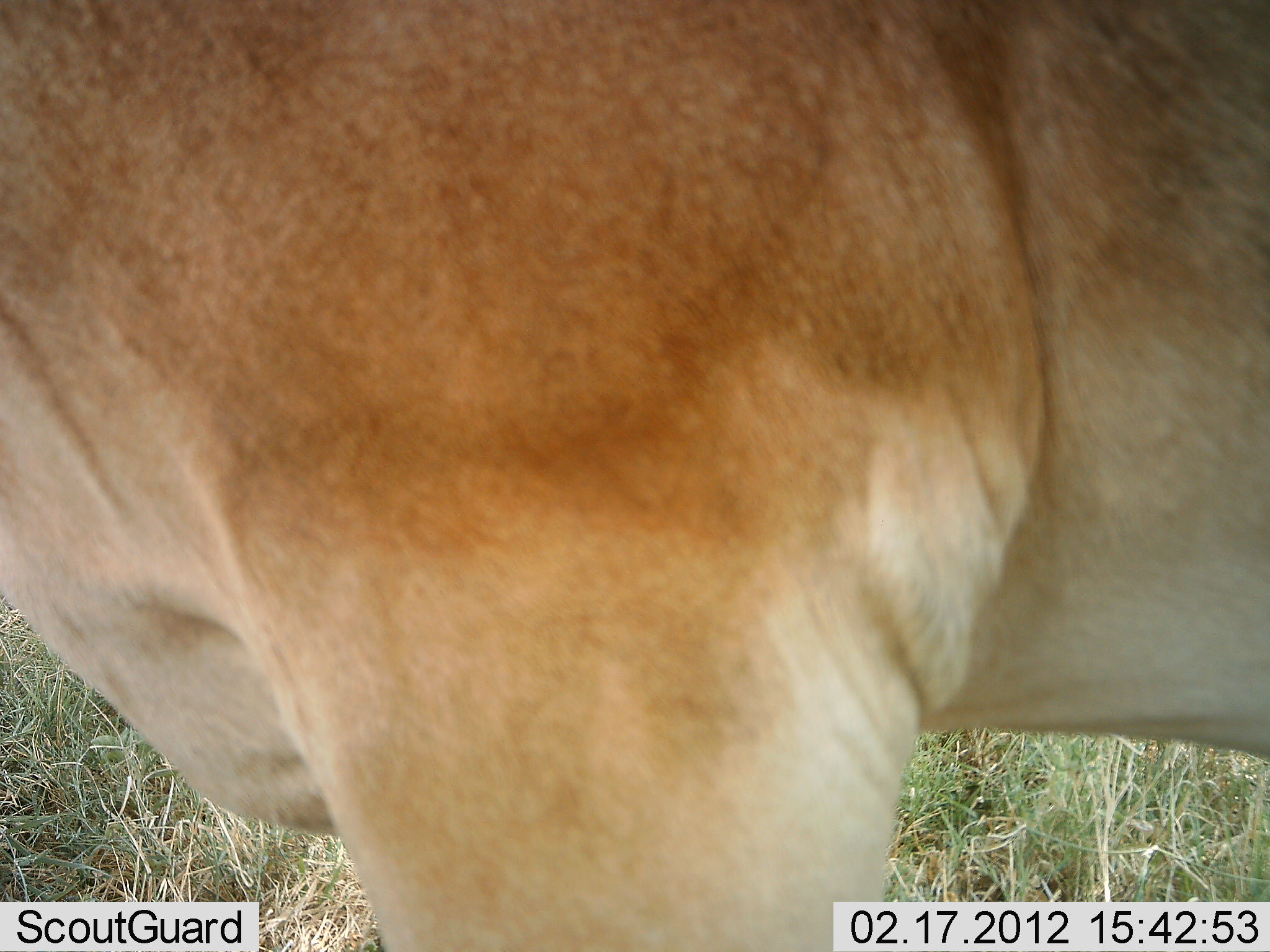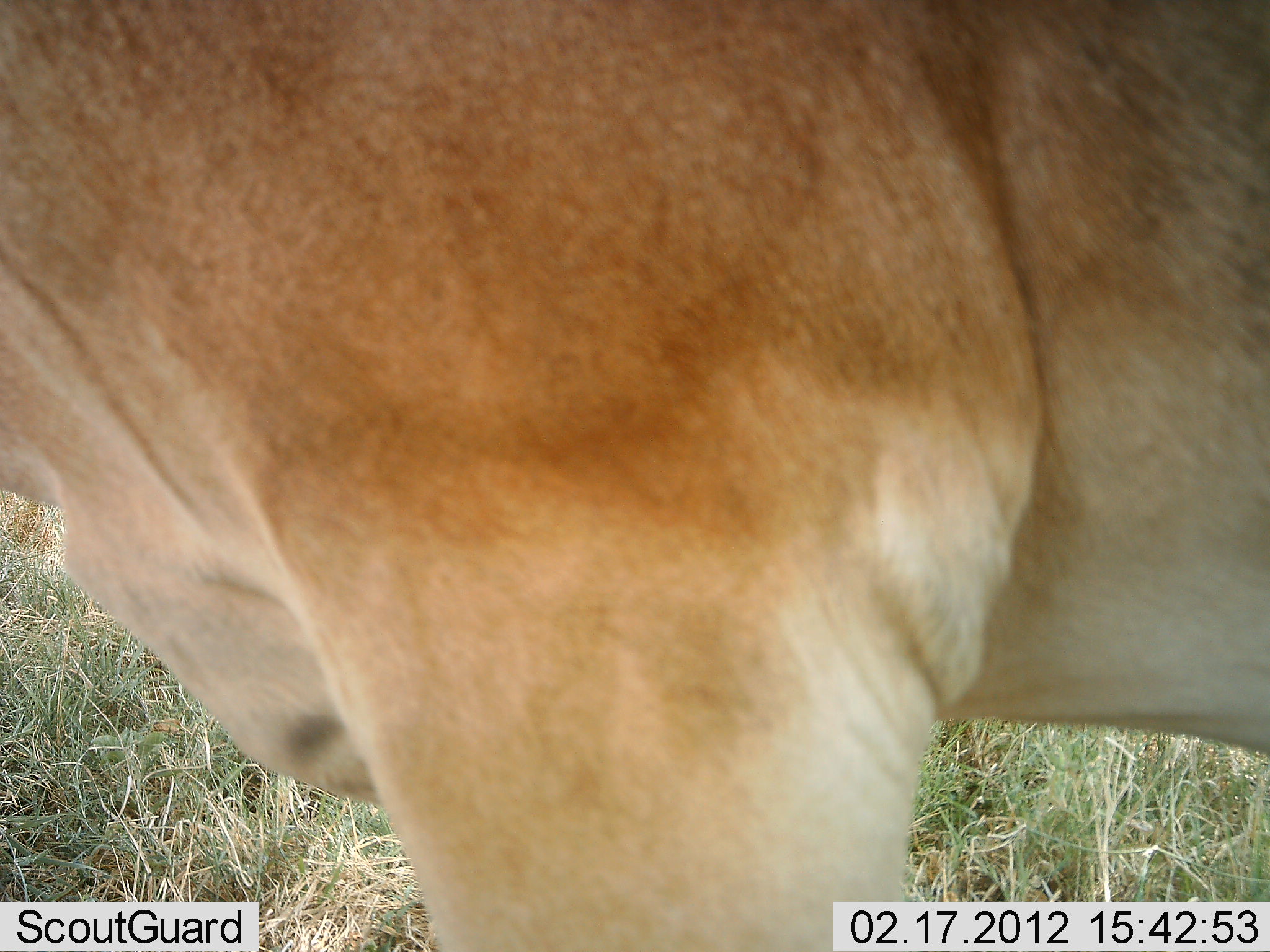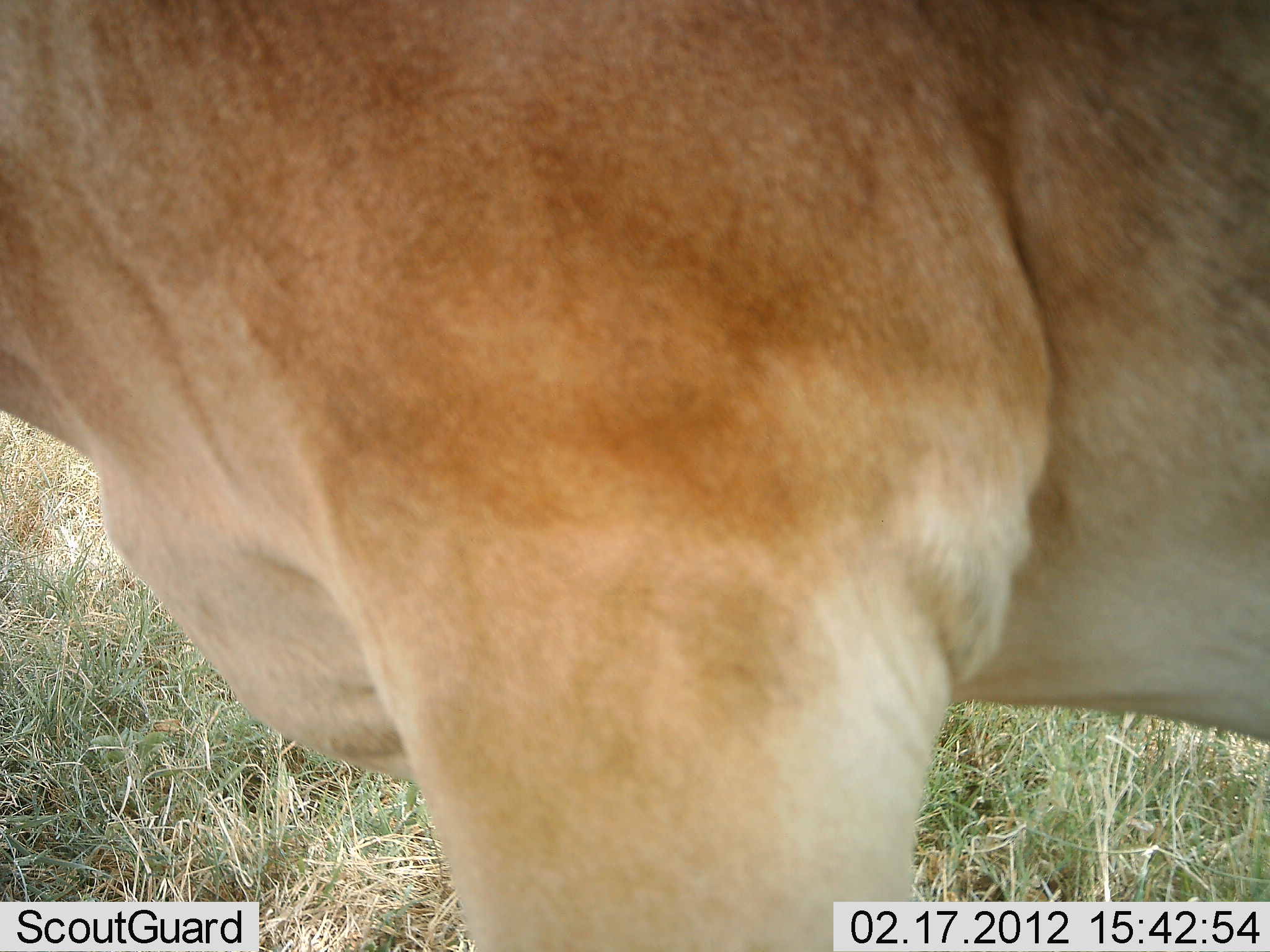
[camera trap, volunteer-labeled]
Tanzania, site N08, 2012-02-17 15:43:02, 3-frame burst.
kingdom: Animalia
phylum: Chordata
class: Mammalia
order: Artiodactyla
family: Bovidae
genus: Alcelaphus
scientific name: Alcelaphus buselaphus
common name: hartebeest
Hartebeest (Alcelaphus buselaphus), count 1. Behavior (volunteer vote fractions): standing 100%, resting 0%, moving 0%, interacting 0%. Young present (vote fraction): 0%. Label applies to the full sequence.